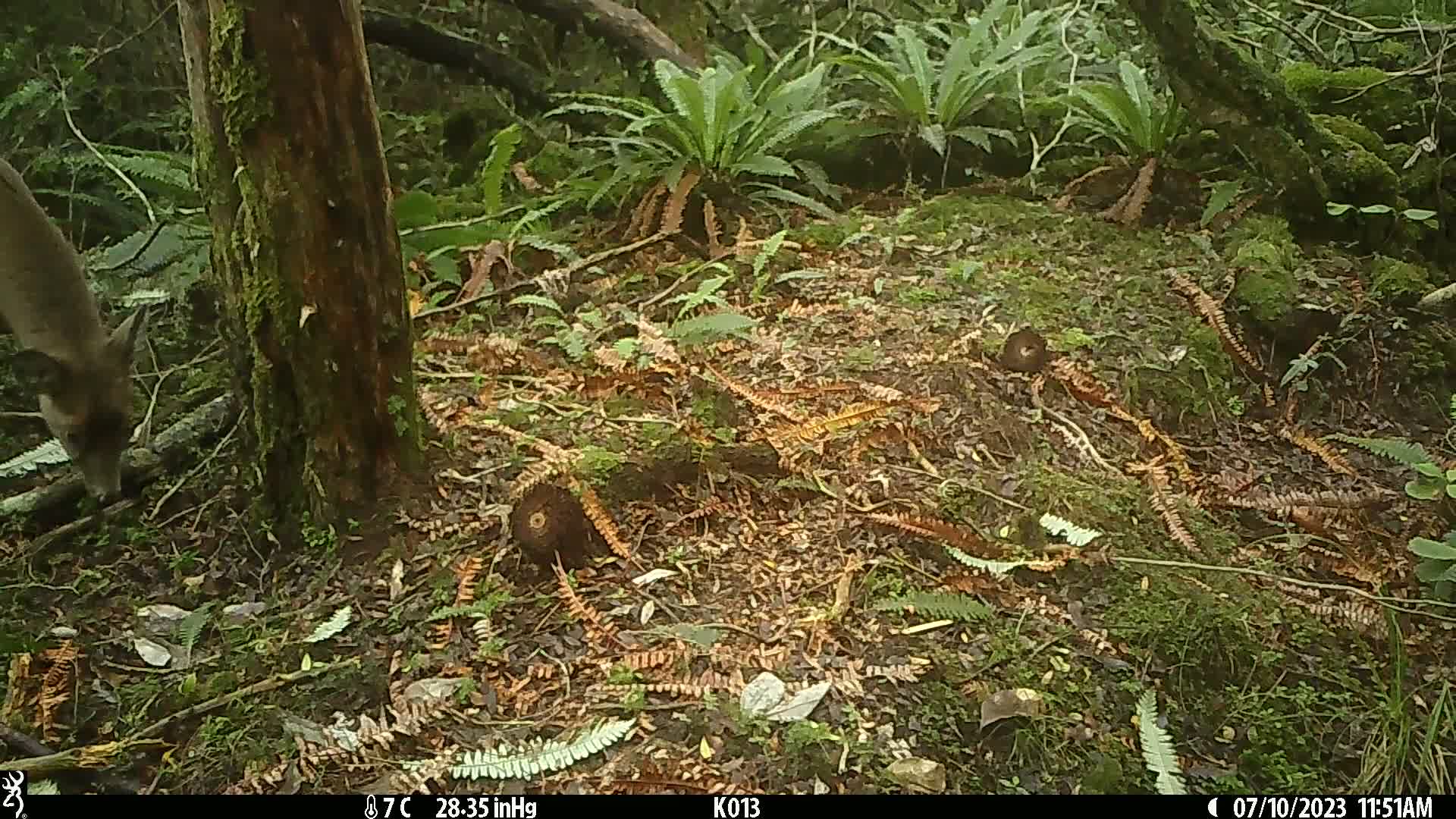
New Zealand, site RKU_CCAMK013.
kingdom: Animalia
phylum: Chordata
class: Mammalia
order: Artiodactyla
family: Cervidae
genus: Odocoileus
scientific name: Odocoileus virginianus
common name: white-tailed deer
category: white tailed deer